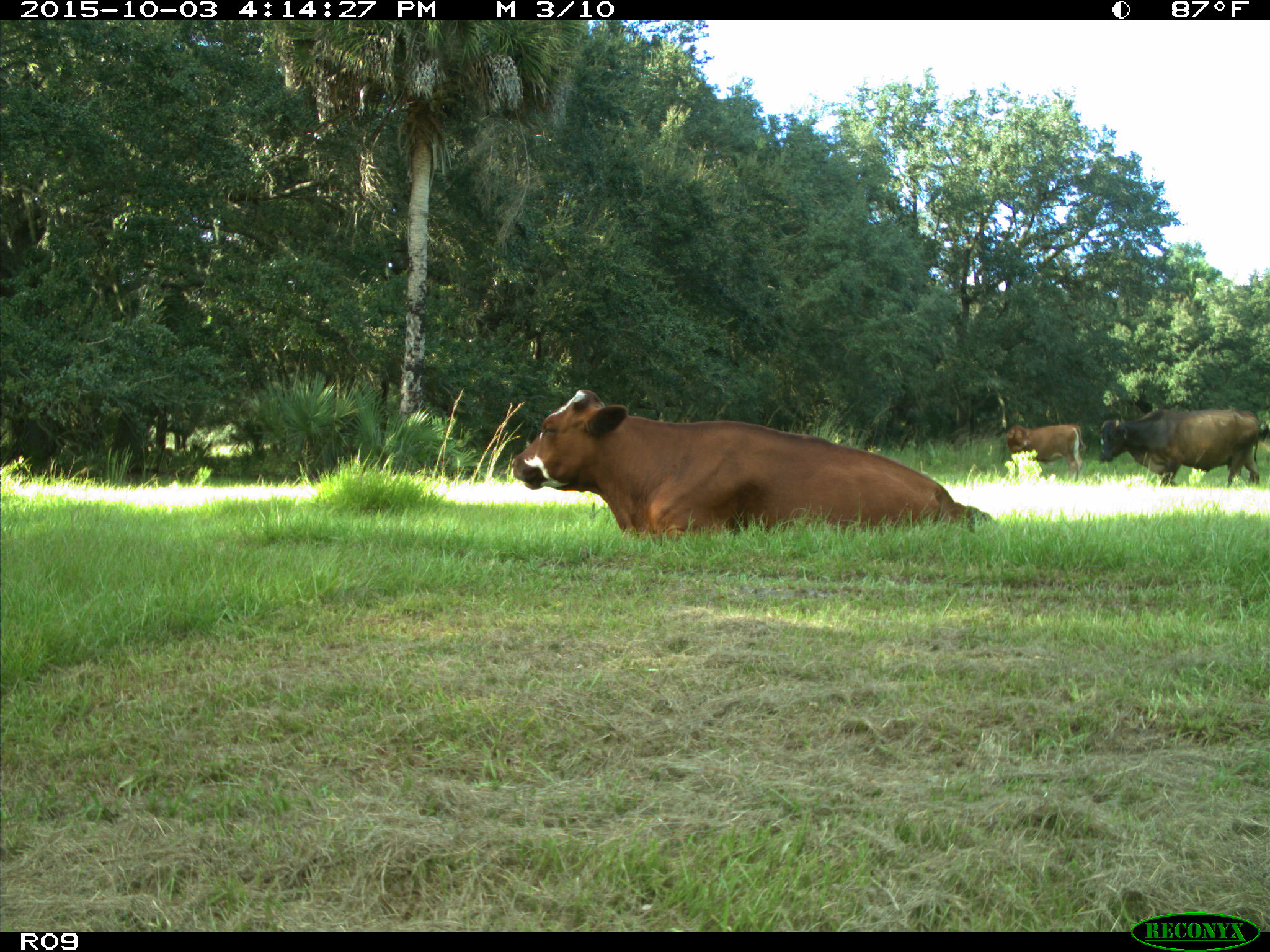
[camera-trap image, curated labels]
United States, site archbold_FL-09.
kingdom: Animalia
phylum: Chordata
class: Mammalia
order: Artiodactyla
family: Bovidae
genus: Bos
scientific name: Bos taurus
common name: domestic cow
Bos taurus (domestic cow).